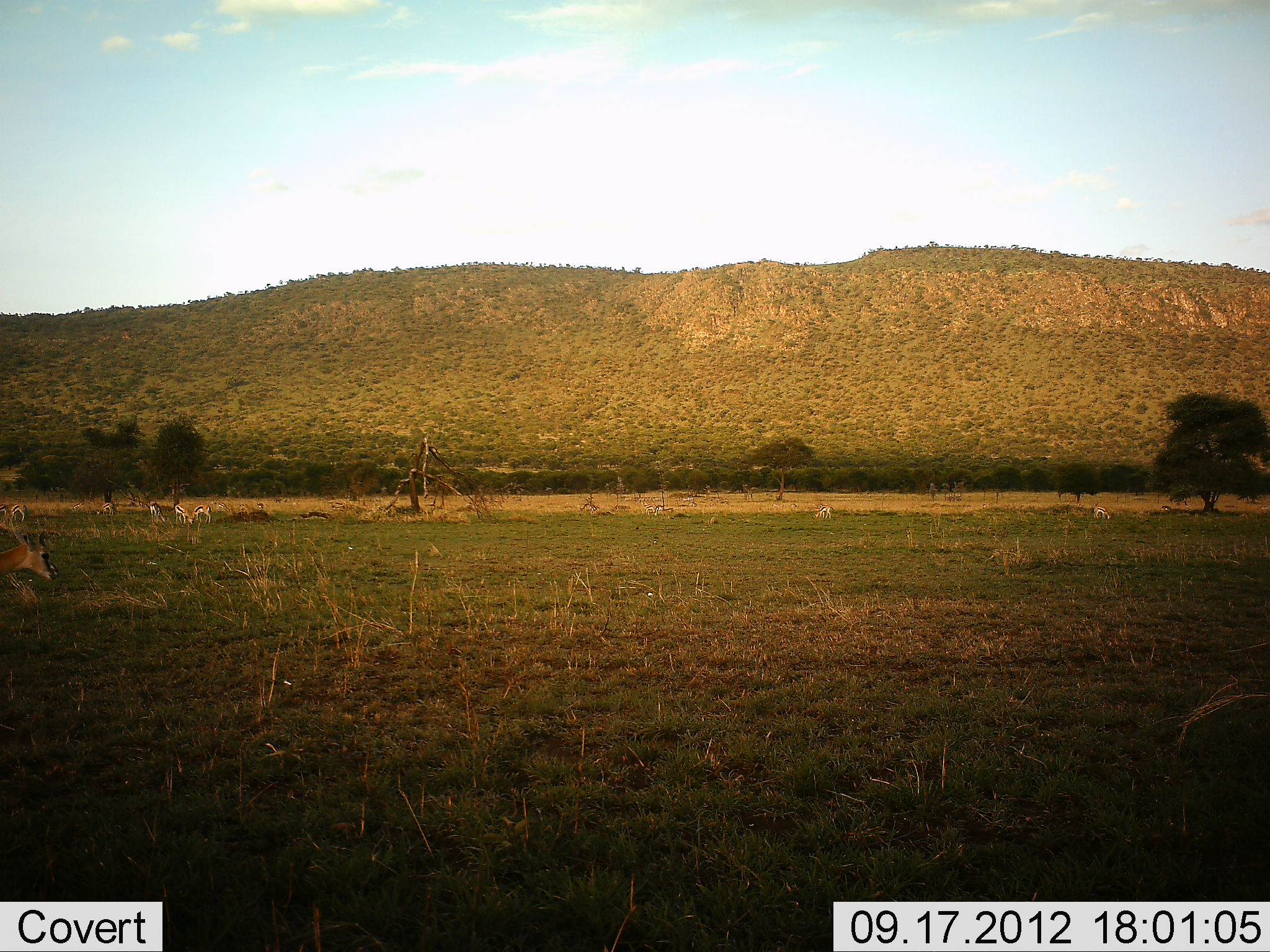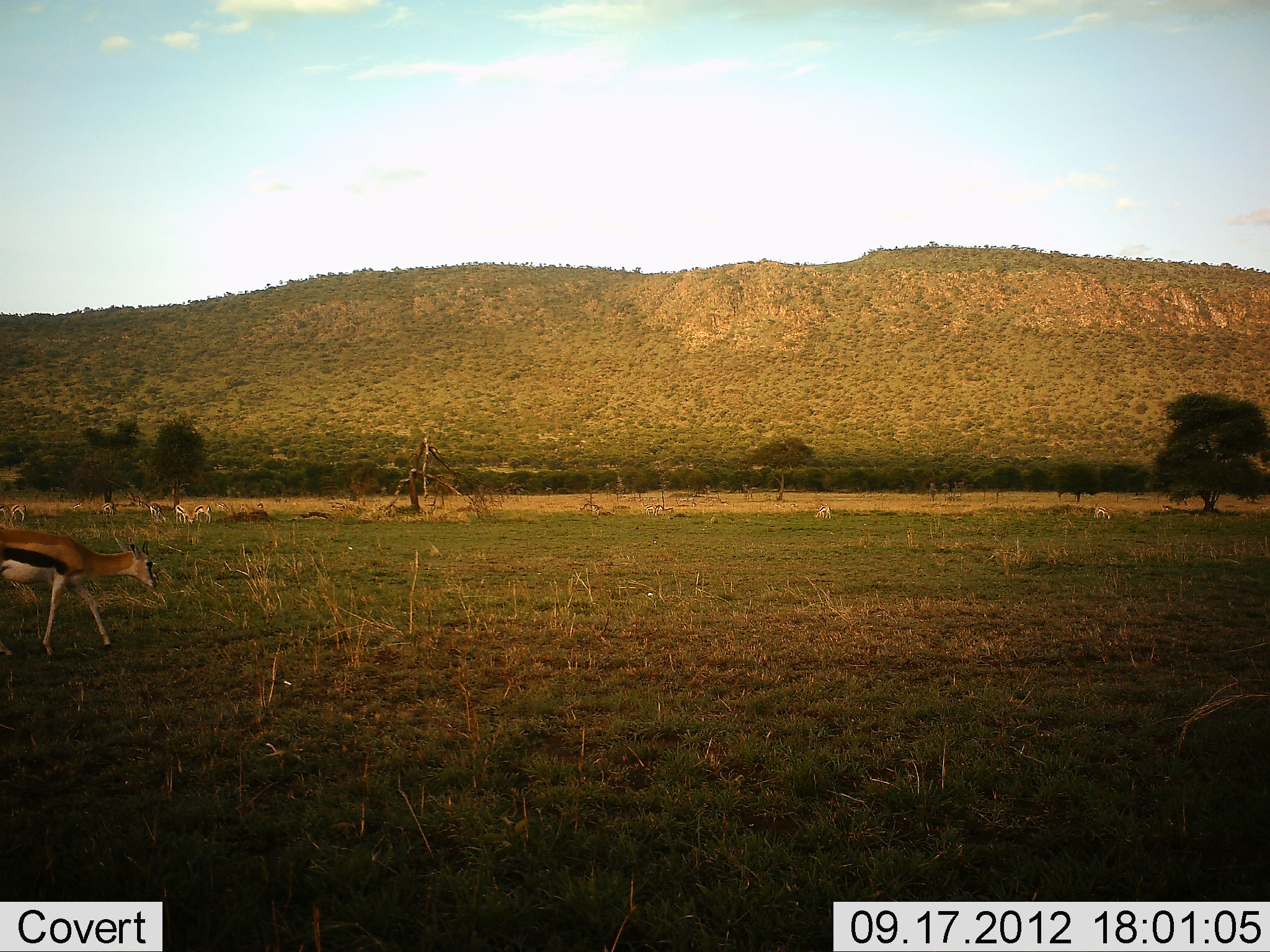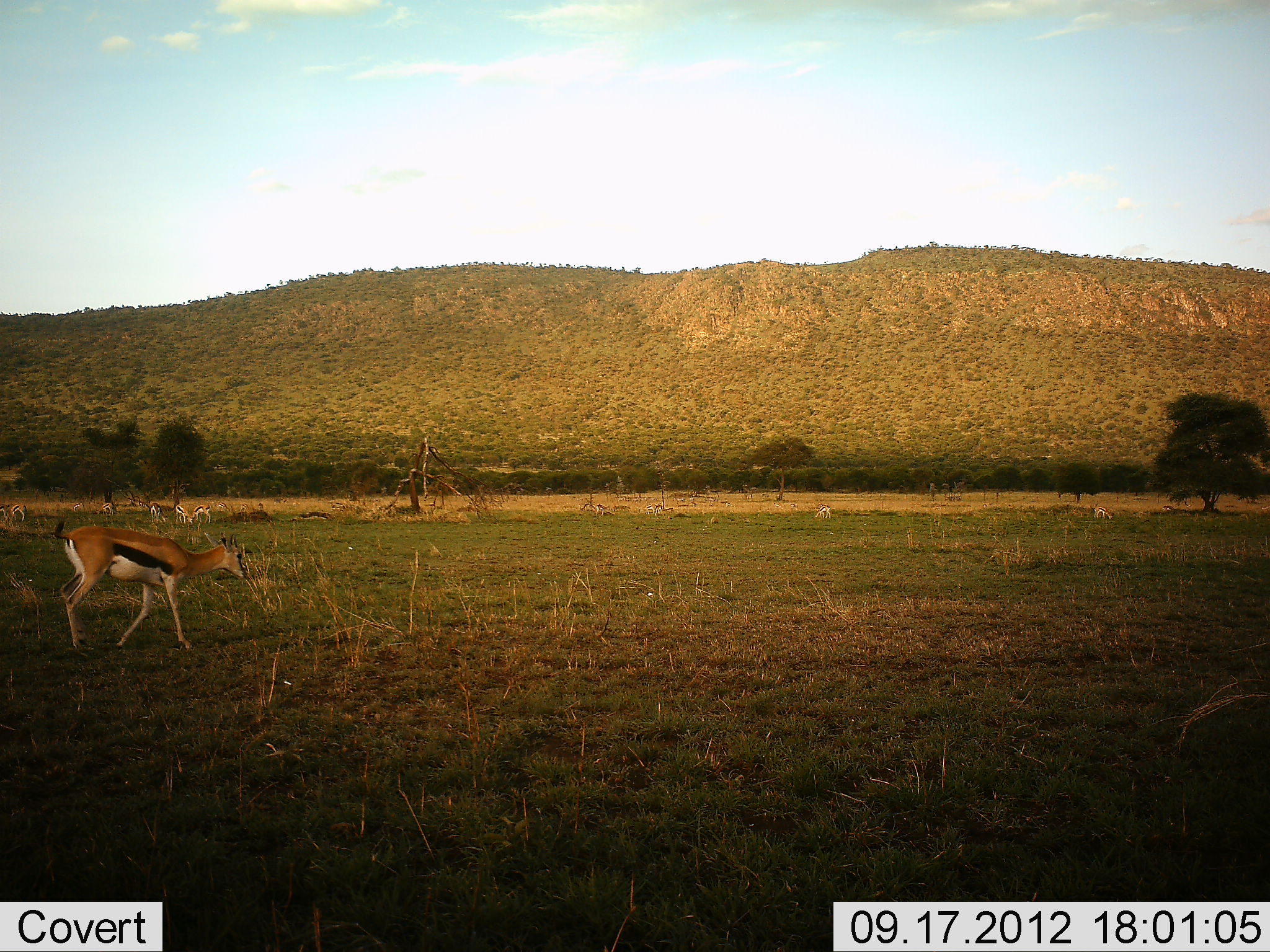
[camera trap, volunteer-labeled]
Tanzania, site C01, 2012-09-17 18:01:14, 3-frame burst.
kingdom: Animalia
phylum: Chordata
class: Mammalia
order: Artiodactyla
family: Bovidae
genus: Eudorcas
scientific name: Eudorcas thomsonii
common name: thomson's gazelle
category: gazellethomsons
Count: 3.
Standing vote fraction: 40%.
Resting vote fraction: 0%.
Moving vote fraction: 80%.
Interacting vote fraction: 0%.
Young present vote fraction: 0%.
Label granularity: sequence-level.